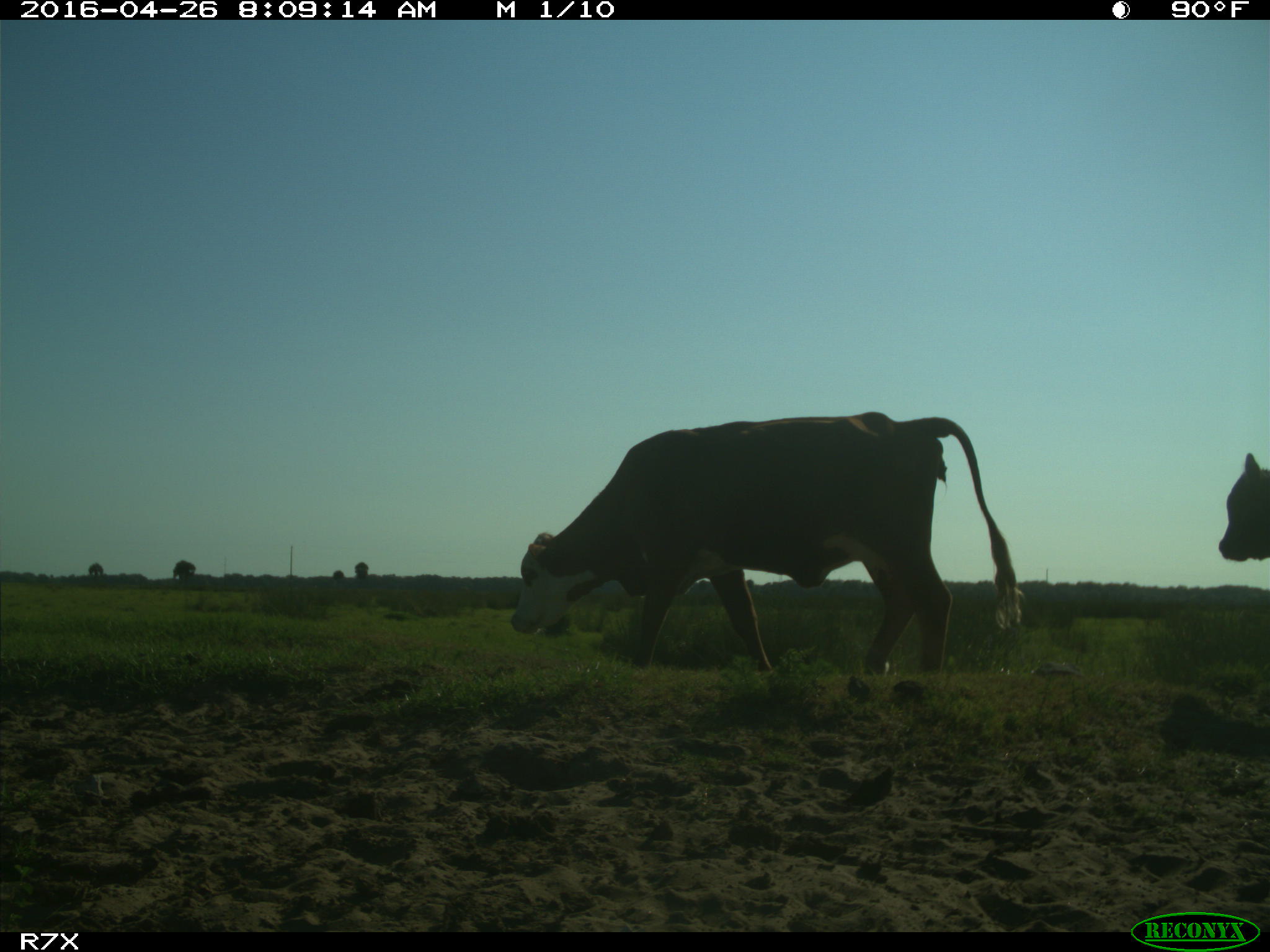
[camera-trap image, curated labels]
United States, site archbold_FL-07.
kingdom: Animalia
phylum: Chordata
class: Mammalia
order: Artiodactyla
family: Bovidae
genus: Bos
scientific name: Bos taurus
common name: domestic cow